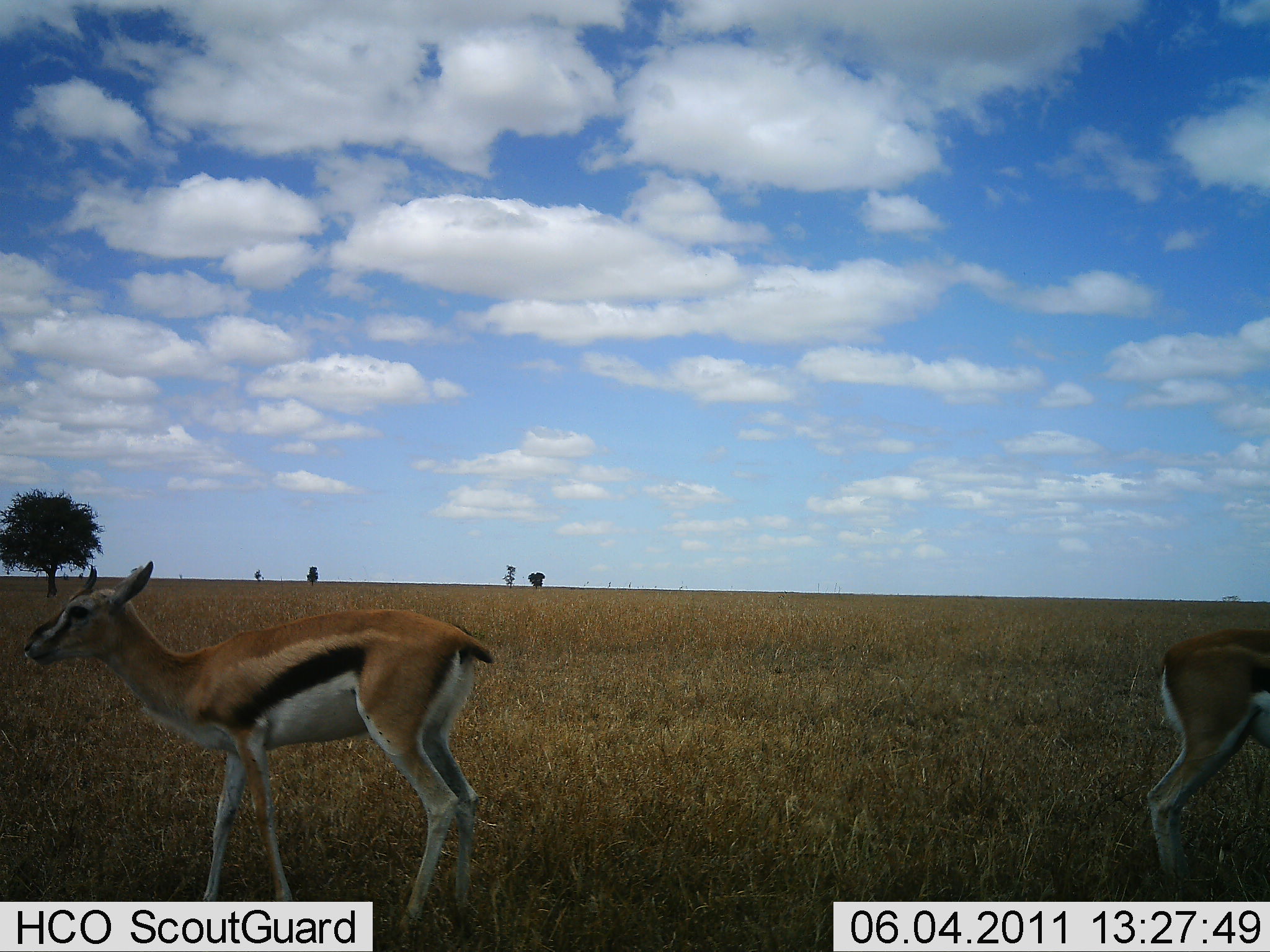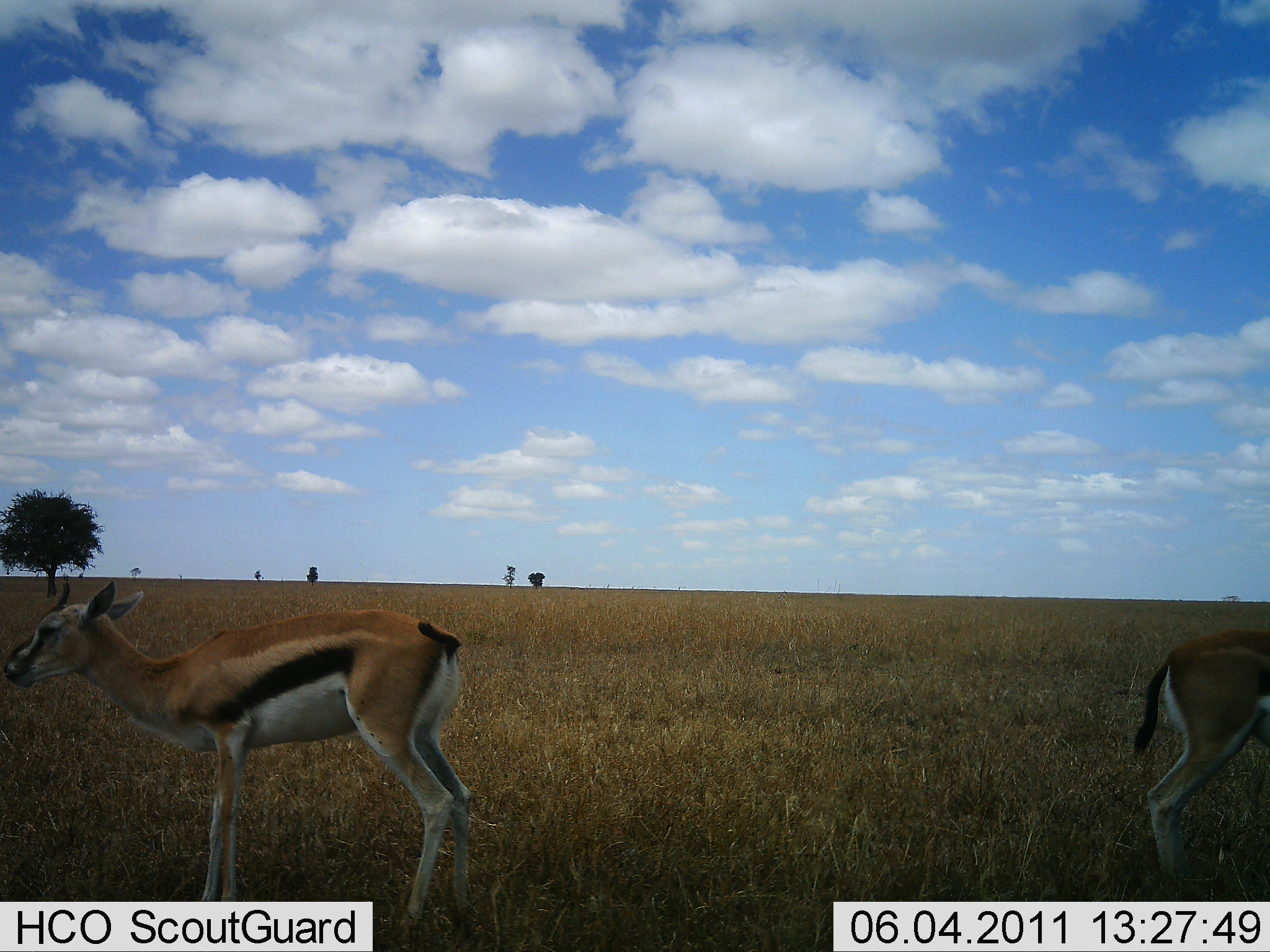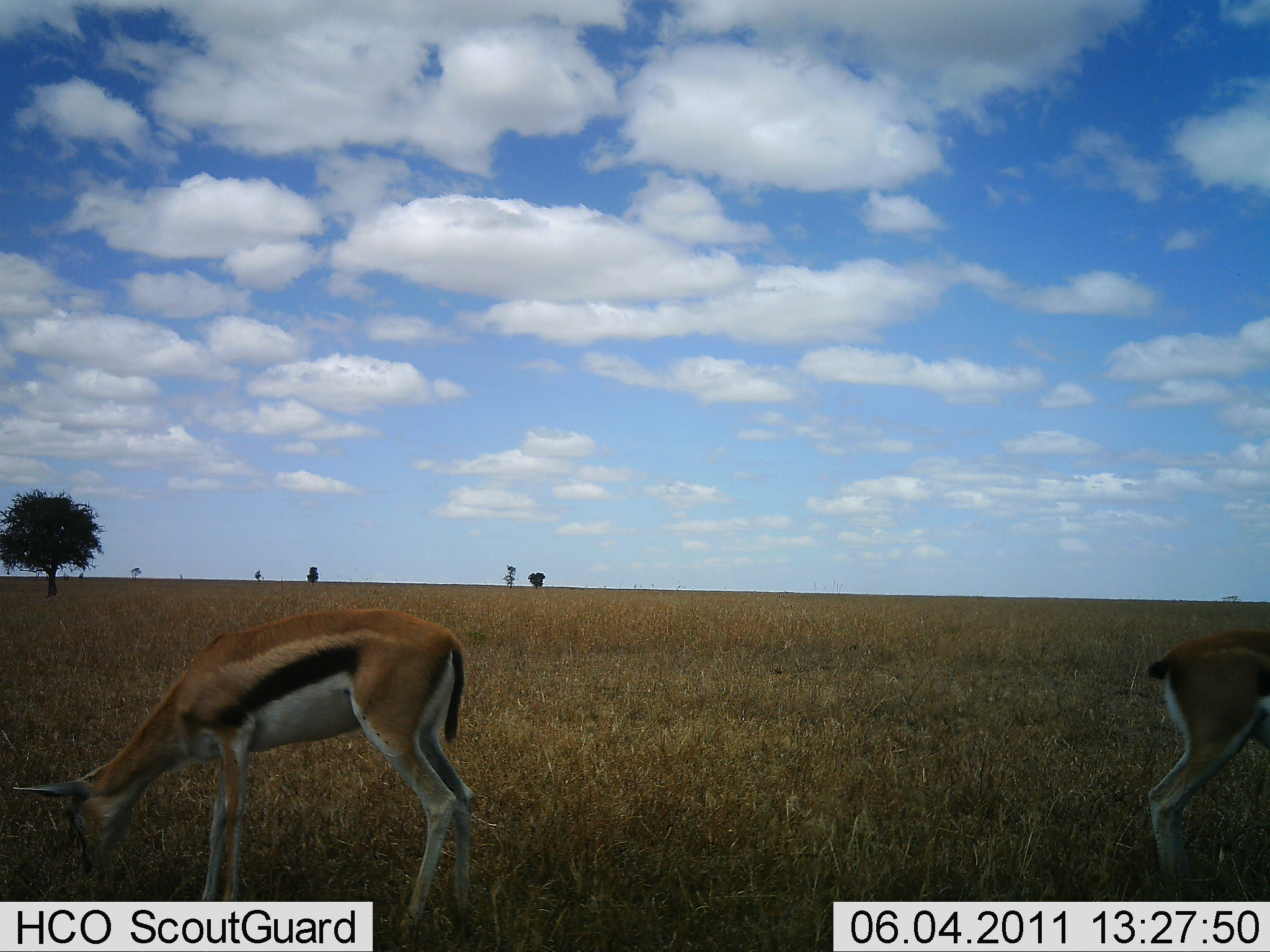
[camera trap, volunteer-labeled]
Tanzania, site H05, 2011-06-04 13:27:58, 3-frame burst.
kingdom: Animalia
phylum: Chordata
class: Mammalia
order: Artiodactyla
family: Bovidae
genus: Eudorcas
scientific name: Eudorcas thomsonii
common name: thomson's gazelle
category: gazellethomsons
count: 2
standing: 77%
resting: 0%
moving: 0%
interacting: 0%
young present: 0%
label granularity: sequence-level